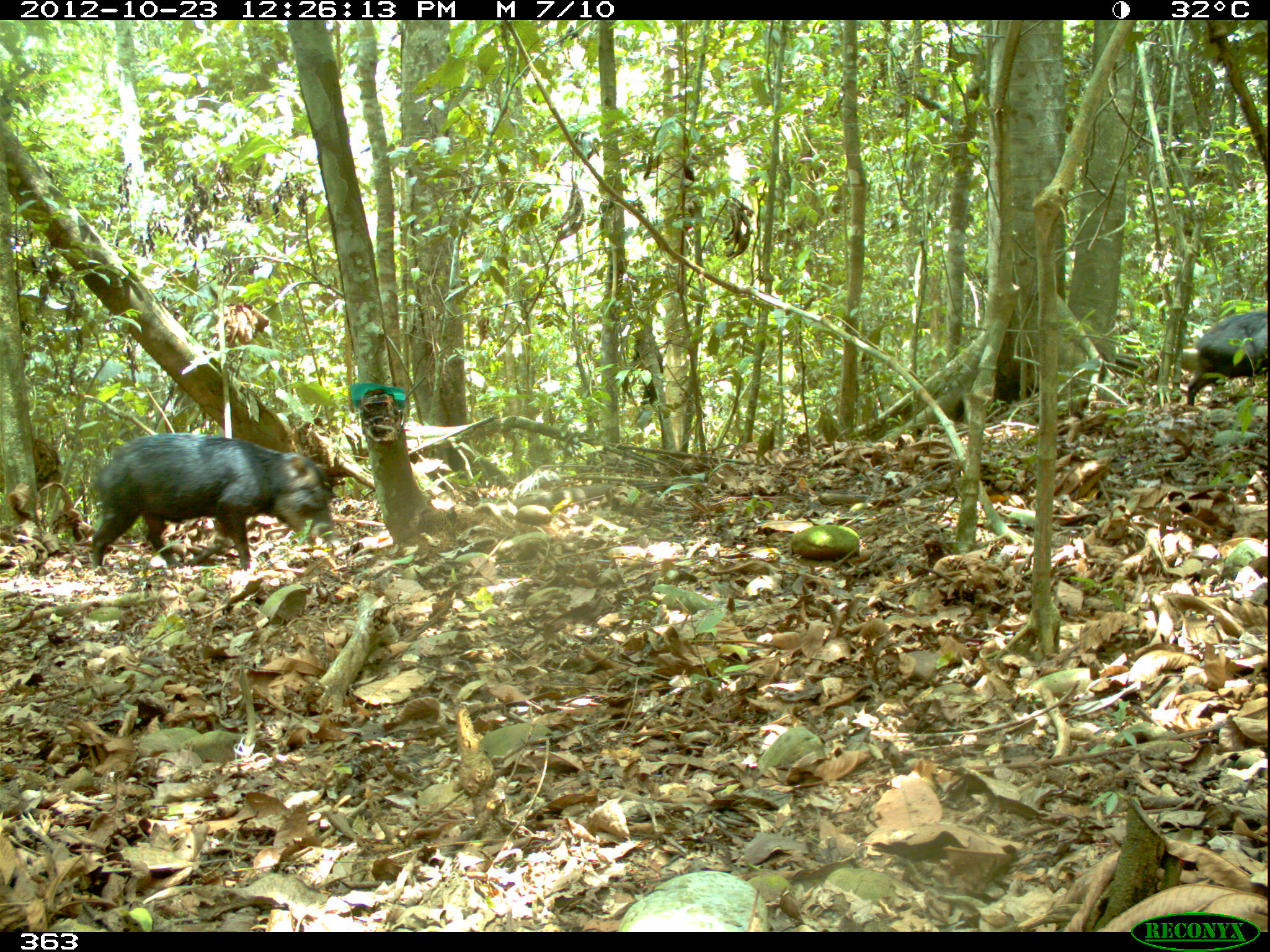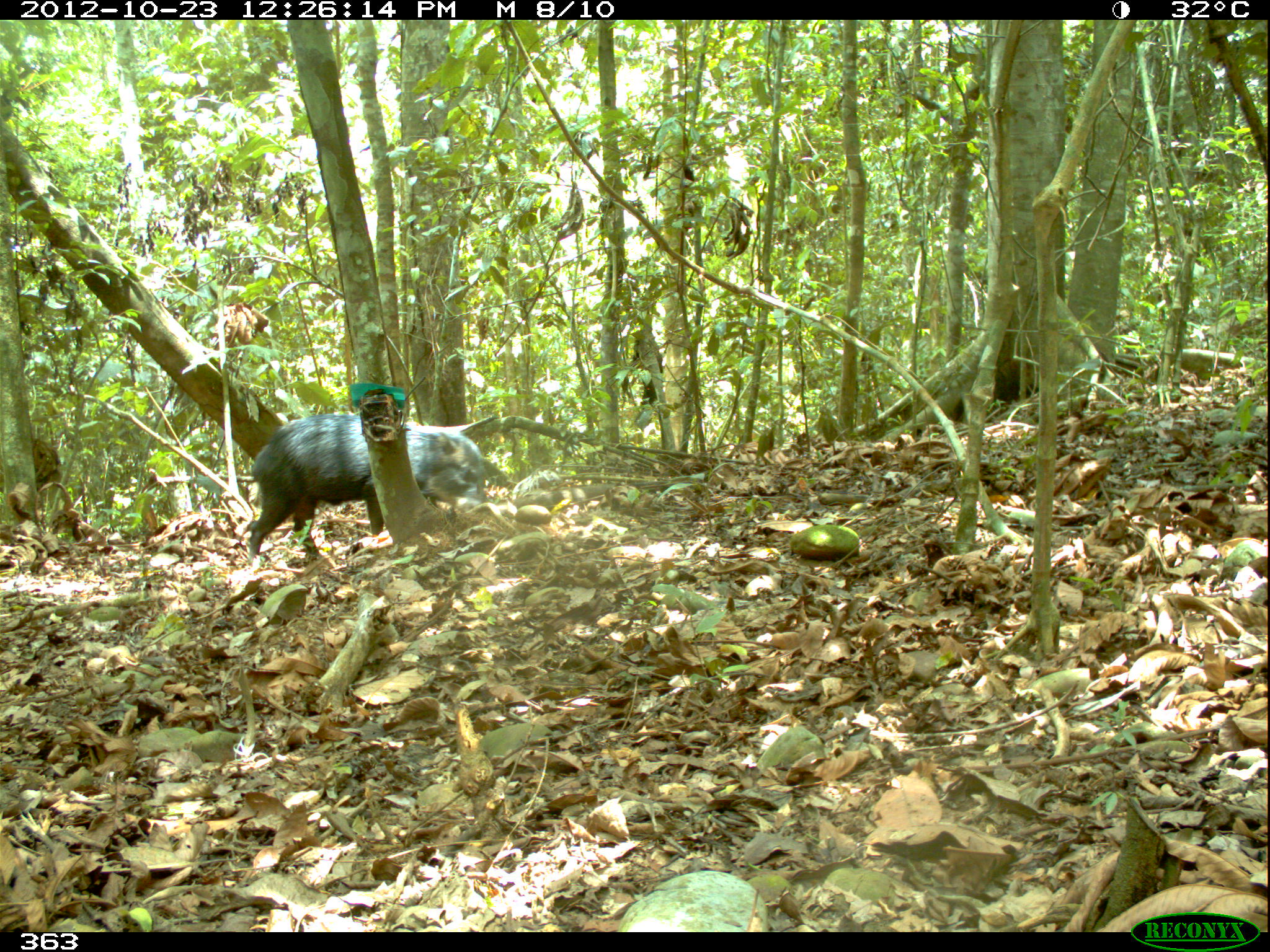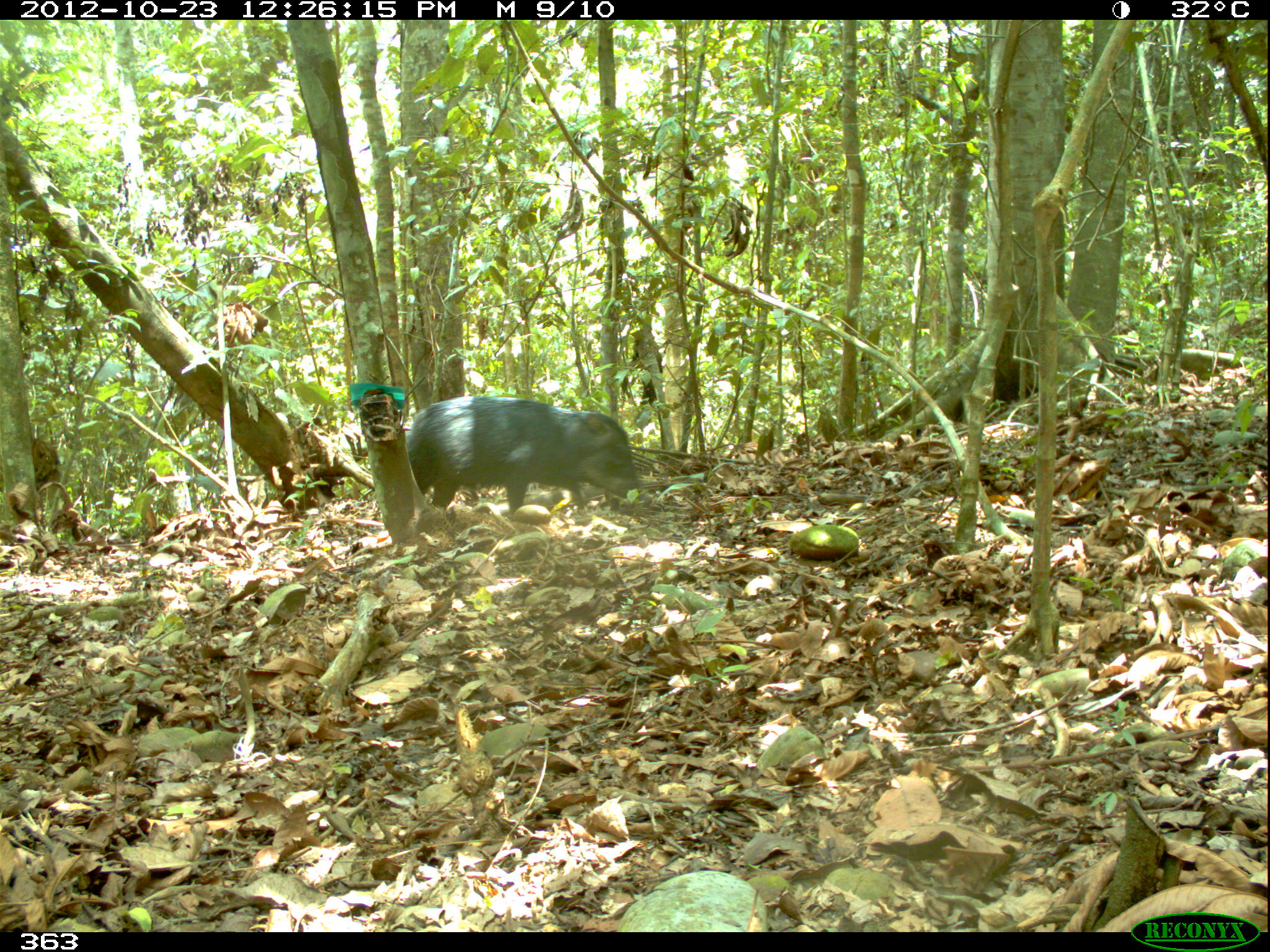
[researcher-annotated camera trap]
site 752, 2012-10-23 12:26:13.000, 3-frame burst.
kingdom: Animalia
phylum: Chordata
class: Mammalia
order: Artiodactyla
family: Tayassuidae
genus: Tayassu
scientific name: Tayassu pecari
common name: white-lipped peccary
Tayassu pecari (white-lipped peccary).